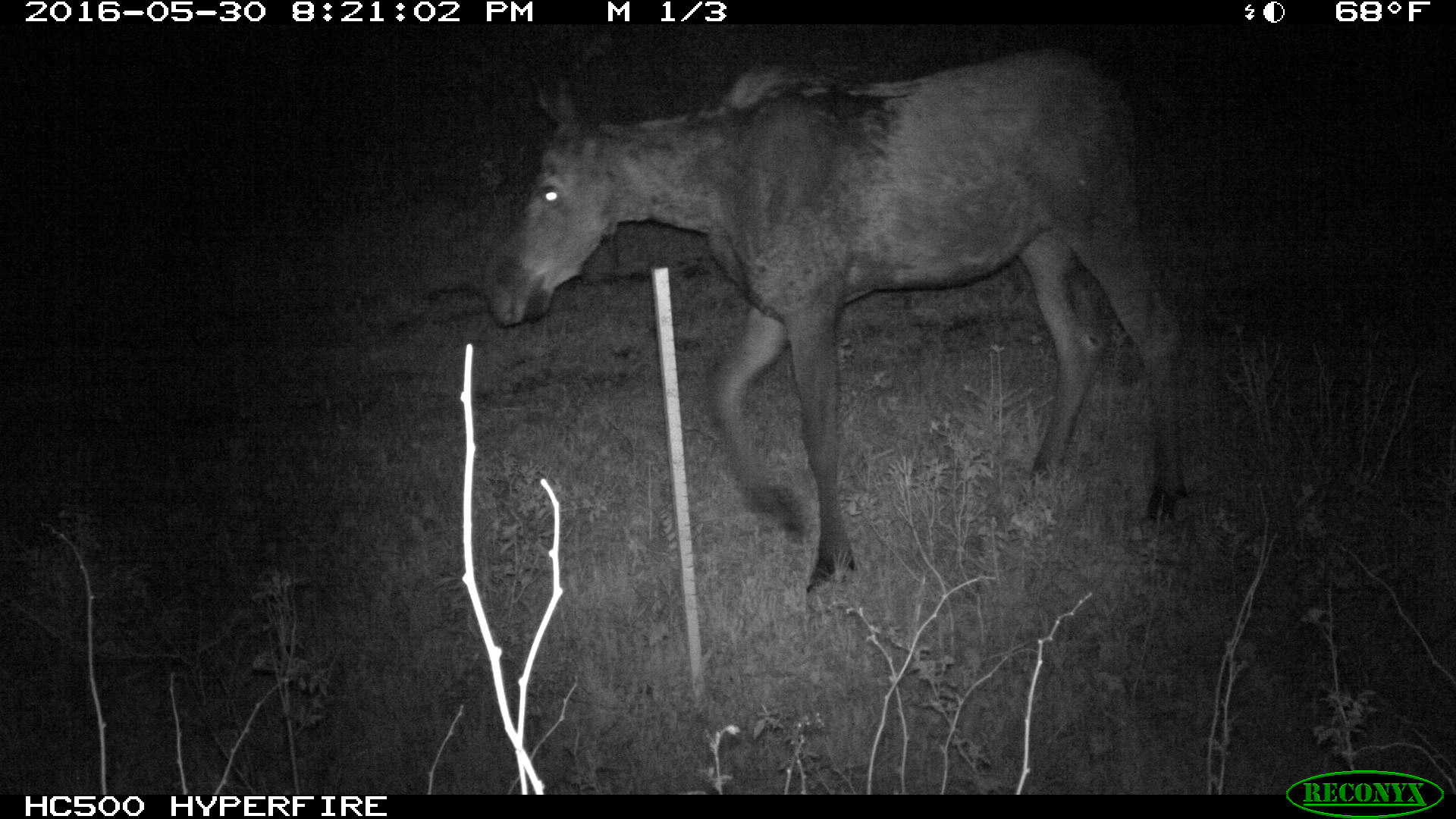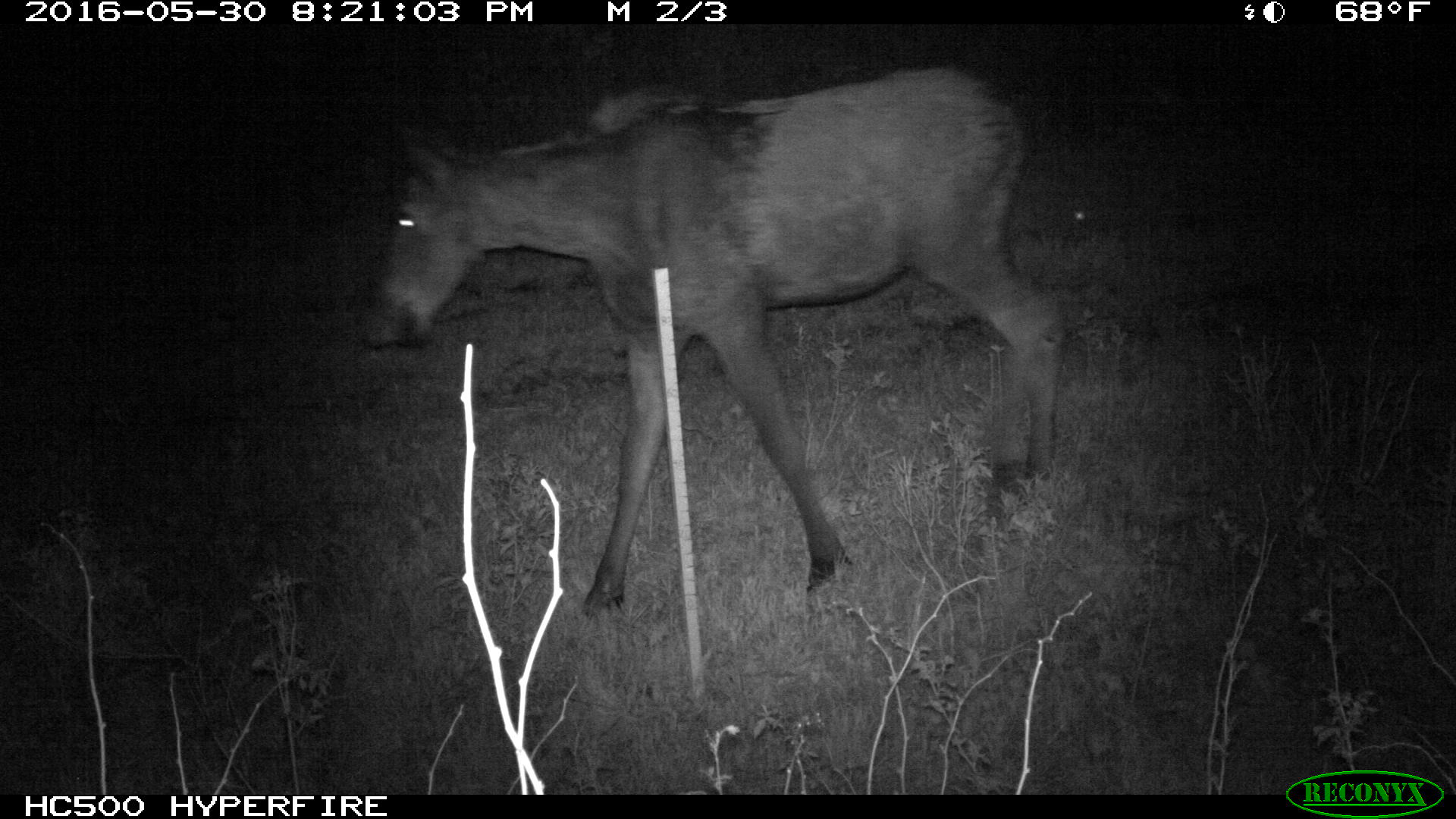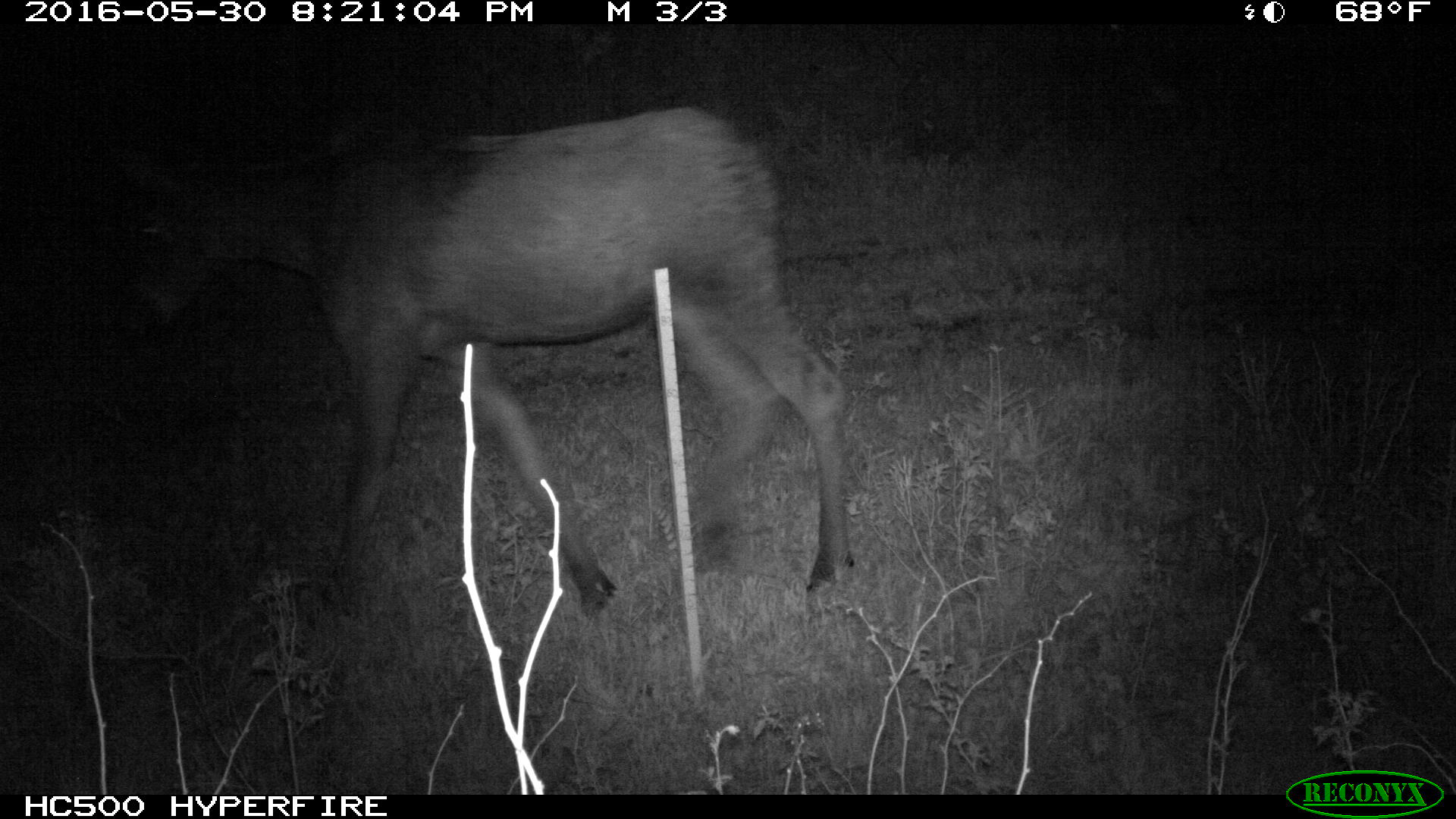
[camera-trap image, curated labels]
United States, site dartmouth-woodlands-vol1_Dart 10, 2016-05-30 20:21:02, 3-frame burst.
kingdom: Animalia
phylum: Chordata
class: Mammalia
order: Artiodactyla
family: Cervidae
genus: Alces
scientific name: Alces alces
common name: moose